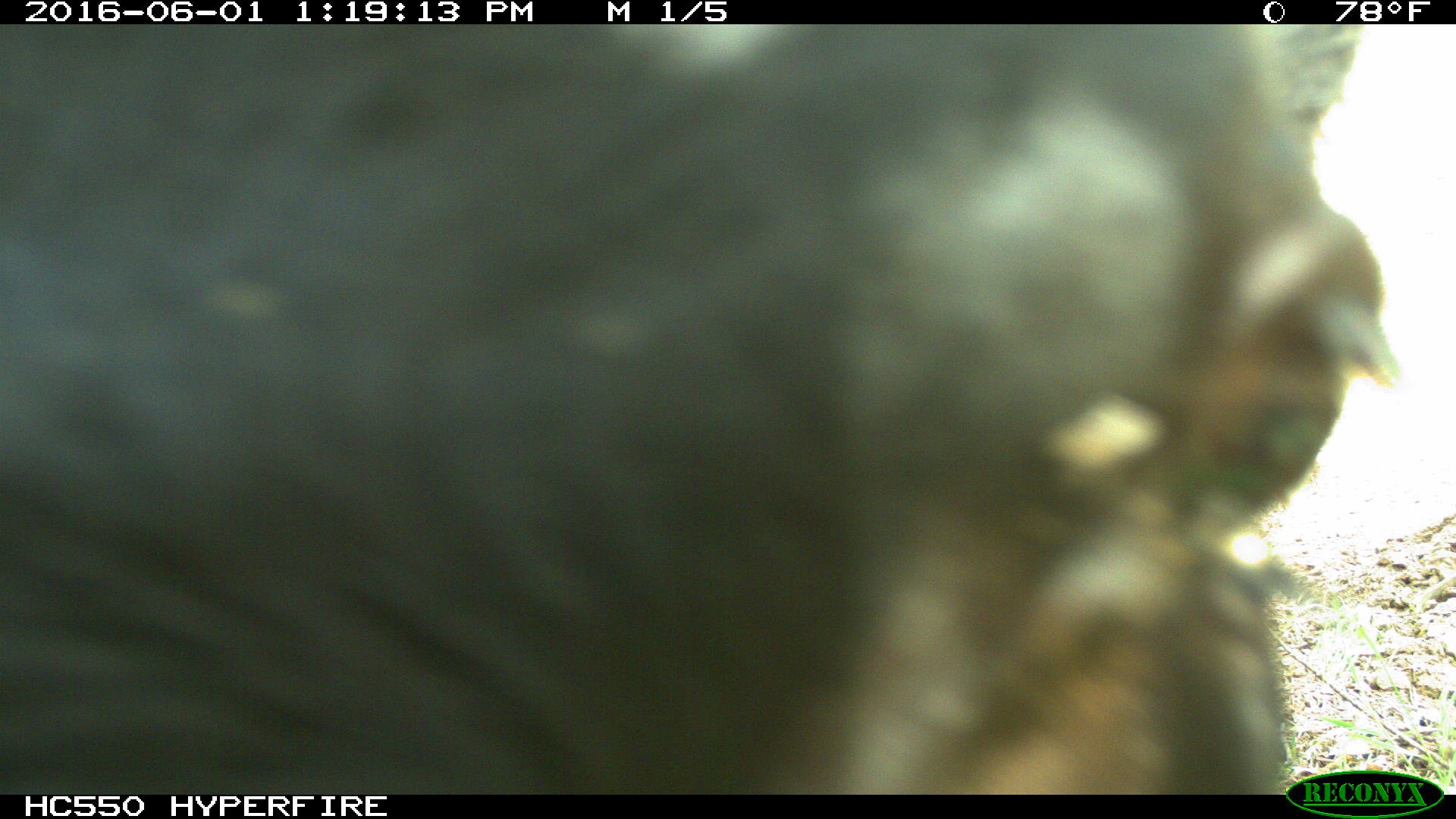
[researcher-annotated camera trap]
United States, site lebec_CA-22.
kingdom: Animalia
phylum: Chordata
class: Mammalia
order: Artiodactyla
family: Bovidae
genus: Bos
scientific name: Bos taurus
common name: domestic cow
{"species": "Bos taurus (domestic cow)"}